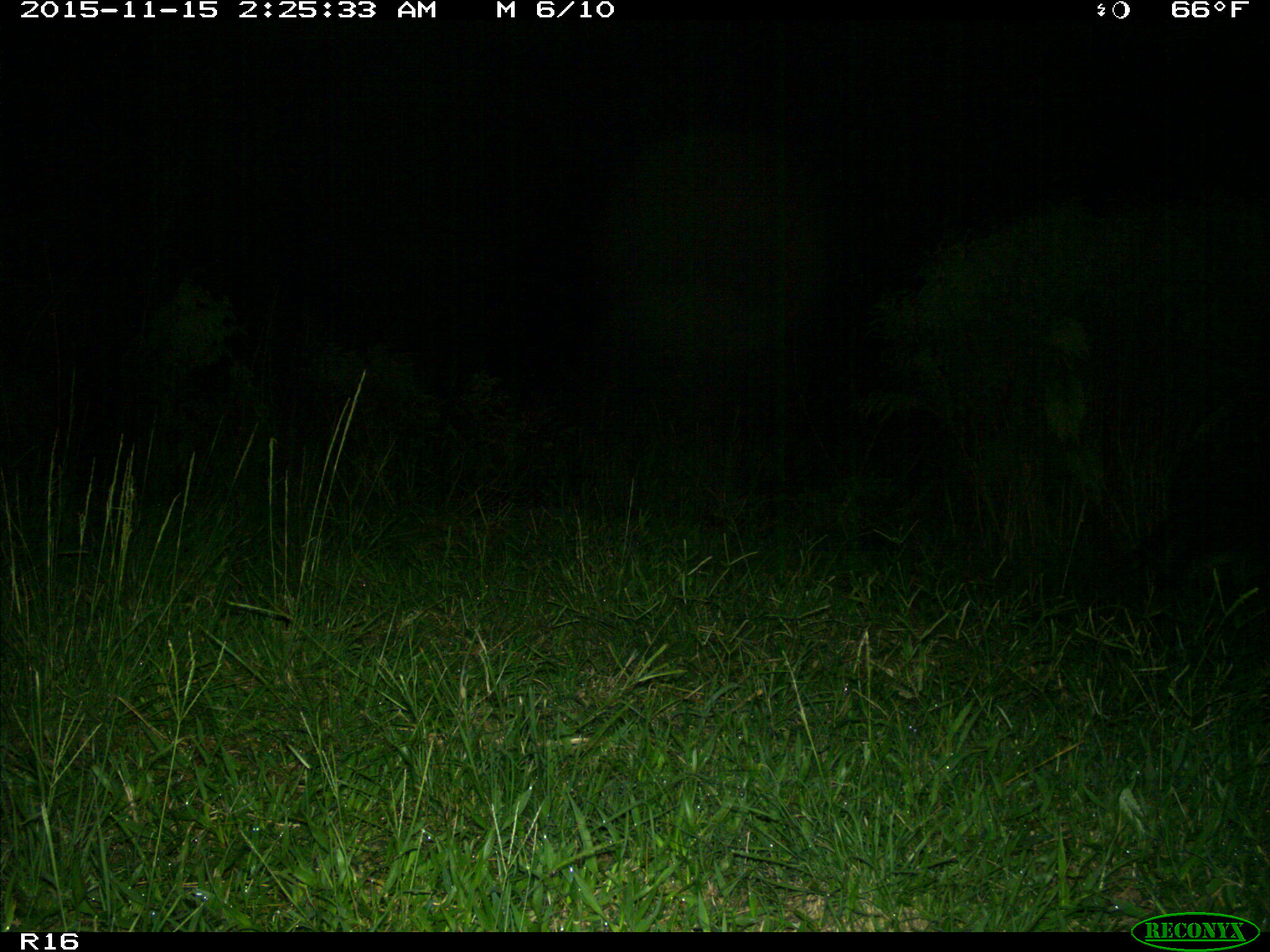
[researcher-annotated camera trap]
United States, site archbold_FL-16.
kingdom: Animalia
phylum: Chordata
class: Mammalia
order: Carnivora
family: Procyonidae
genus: Procyon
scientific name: Procyon lotor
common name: common raccoon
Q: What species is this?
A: Procyon lotor (common raccoon).